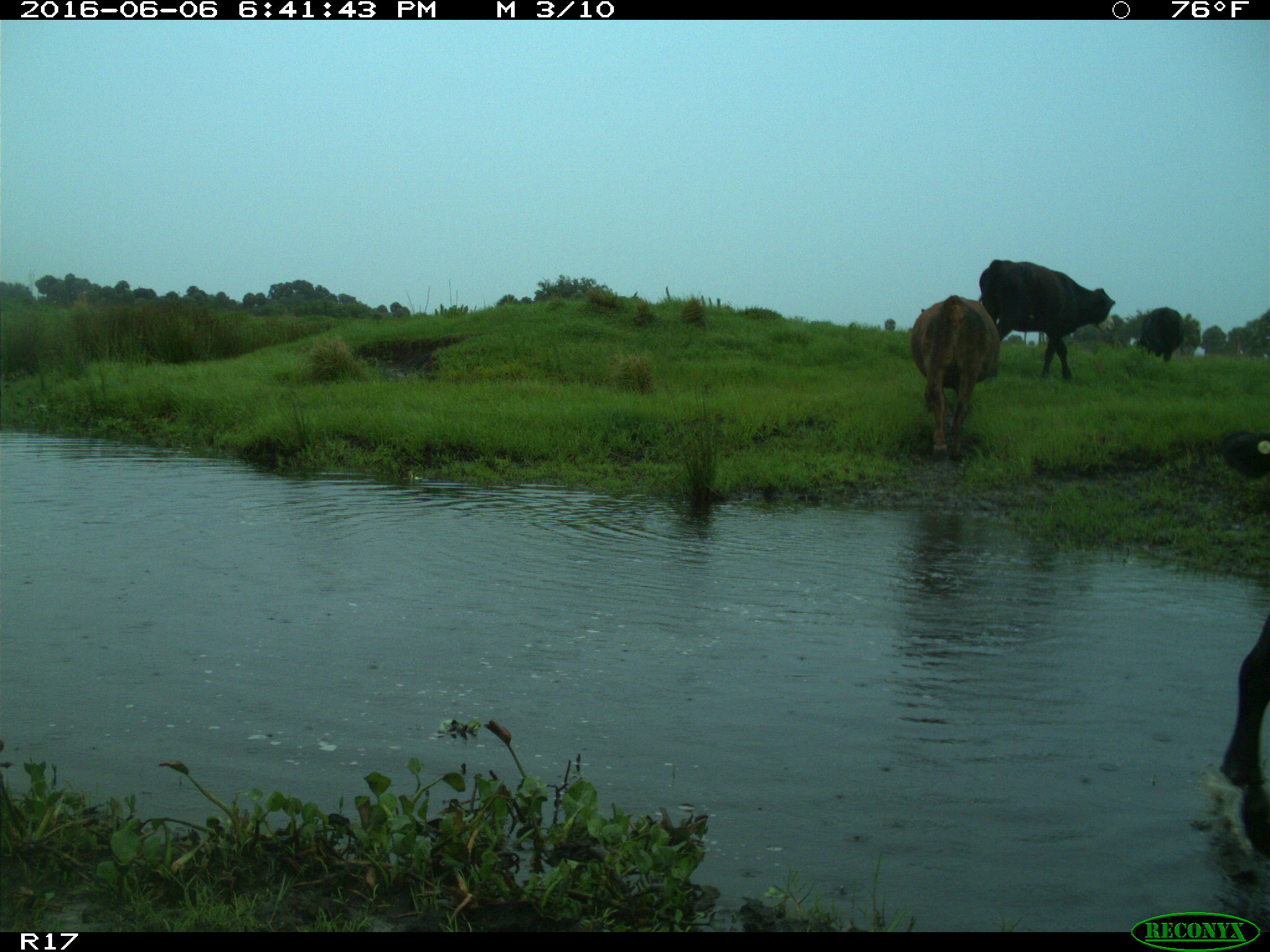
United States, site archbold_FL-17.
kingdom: Animalia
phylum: Chordata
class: Mammalia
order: Artiodactyla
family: Bovidae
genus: Bos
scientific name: Bos taurus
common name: domestic cow